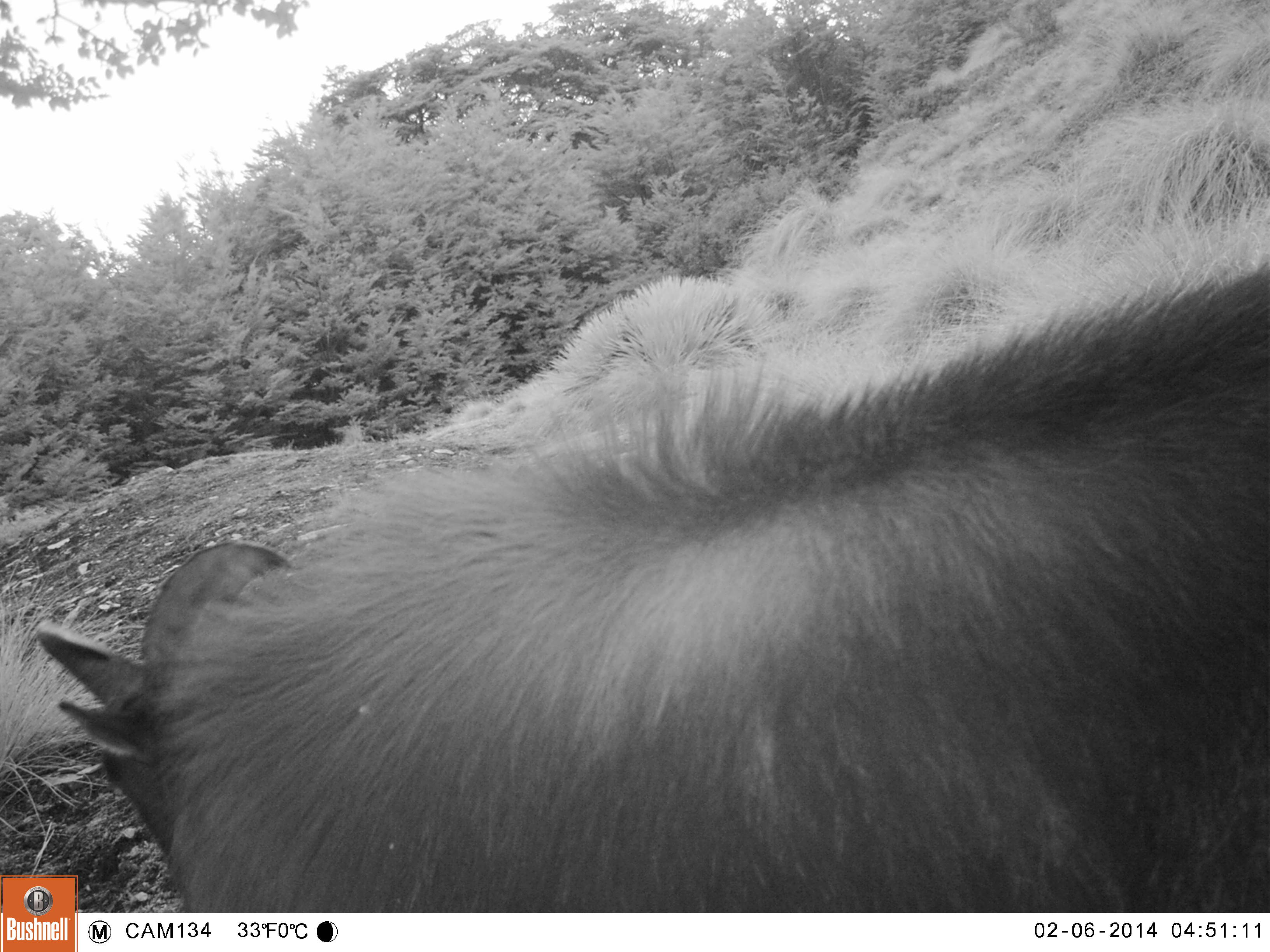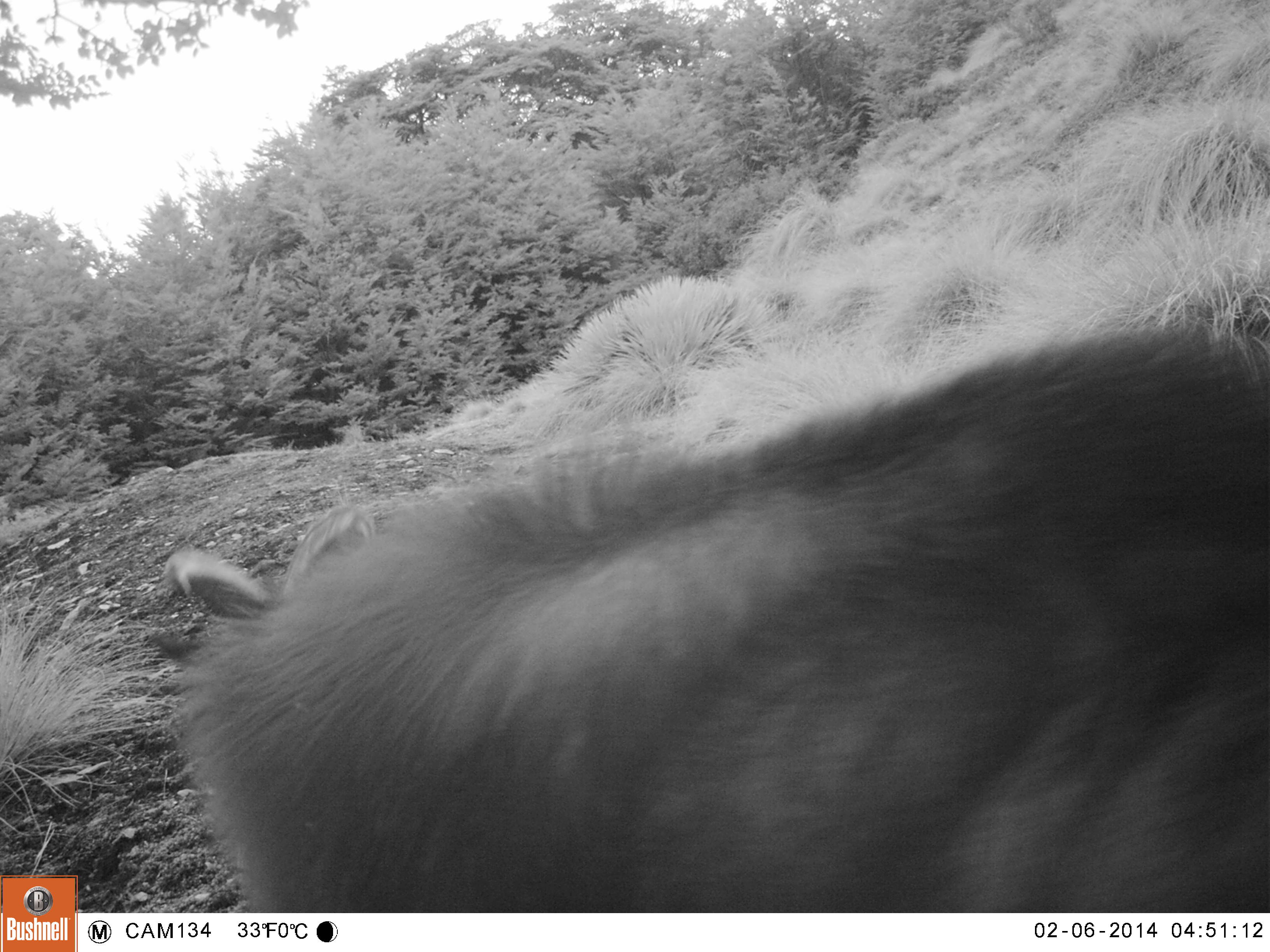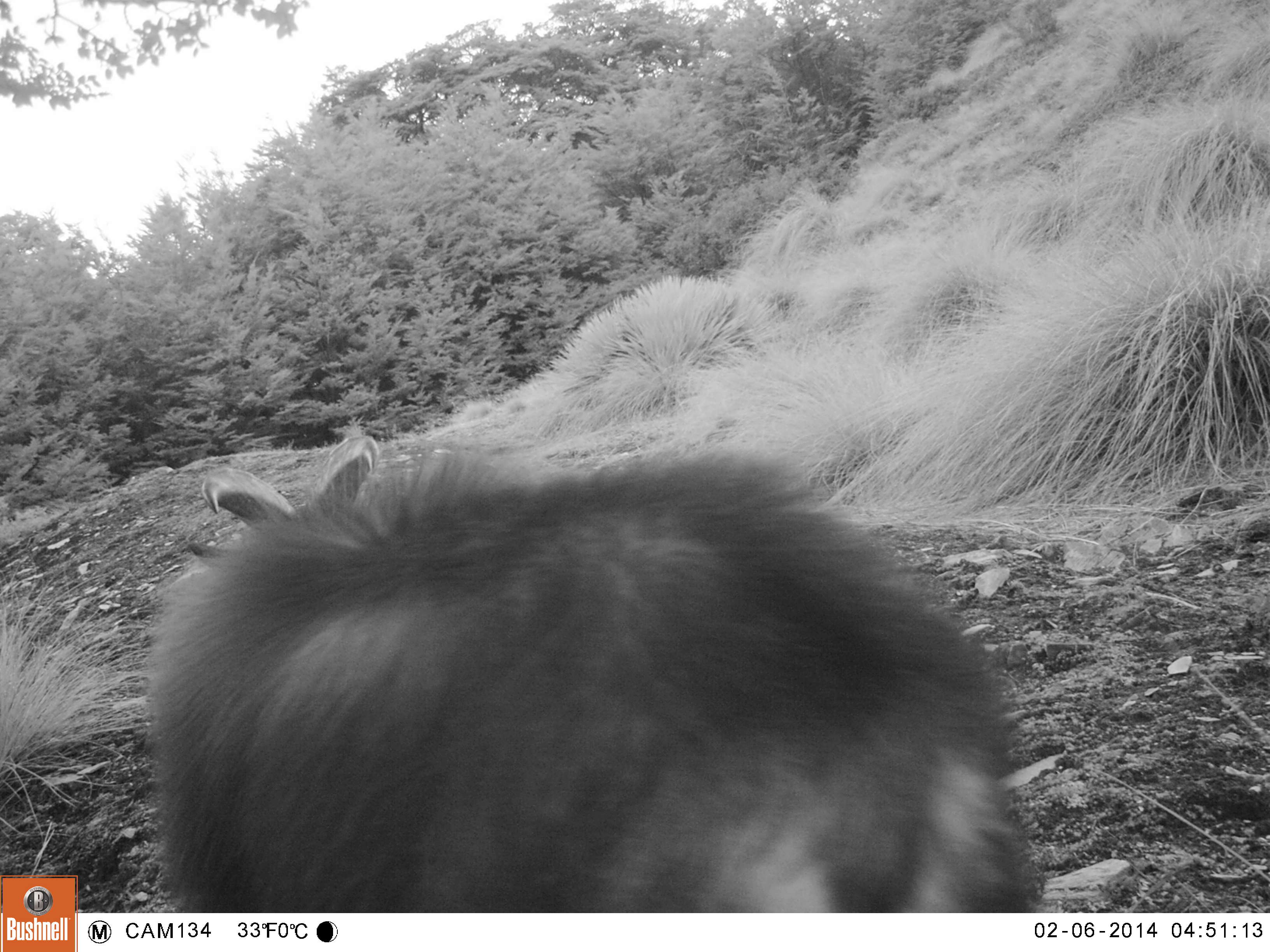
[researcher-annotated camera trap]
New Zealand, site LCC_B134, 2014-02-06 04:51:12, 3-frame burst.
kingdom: Animalia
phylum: Chordata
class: Mammalia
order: Artiodactyla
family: Bovidae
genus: Nilgiritragus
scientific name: Nilgiritragus hylocrius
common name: tahr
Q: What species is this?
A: Tahr (Nilgiritragus hylocrius).